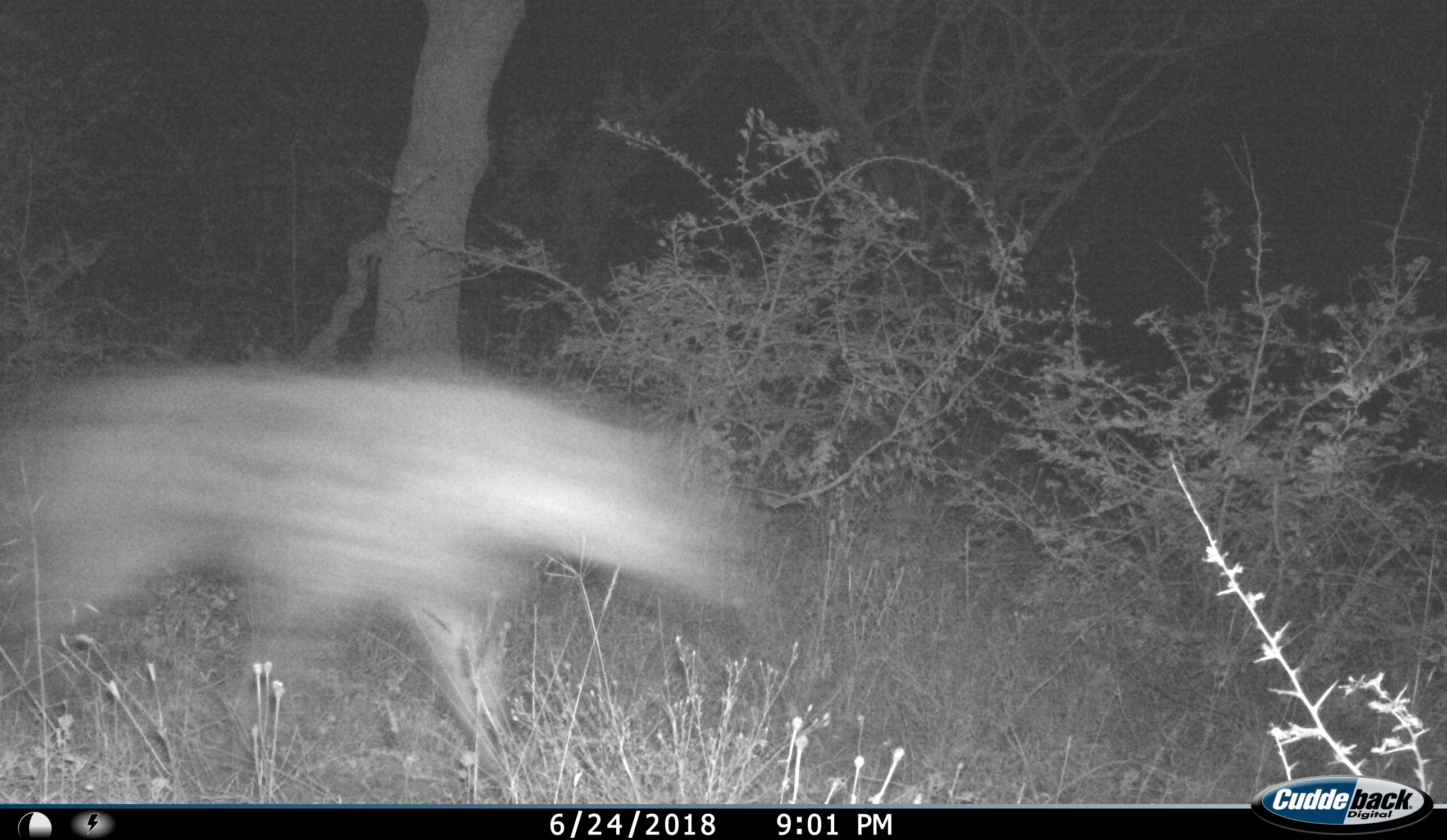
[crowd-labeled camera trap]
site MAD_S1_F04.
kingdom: Animalia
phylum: Chordata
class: Mammalia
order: Carnivora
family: Hyaenidae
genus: Crocuta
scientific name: Crocuta crocuta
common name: spotted hyena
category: hyenaspotted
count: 1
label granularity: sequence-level